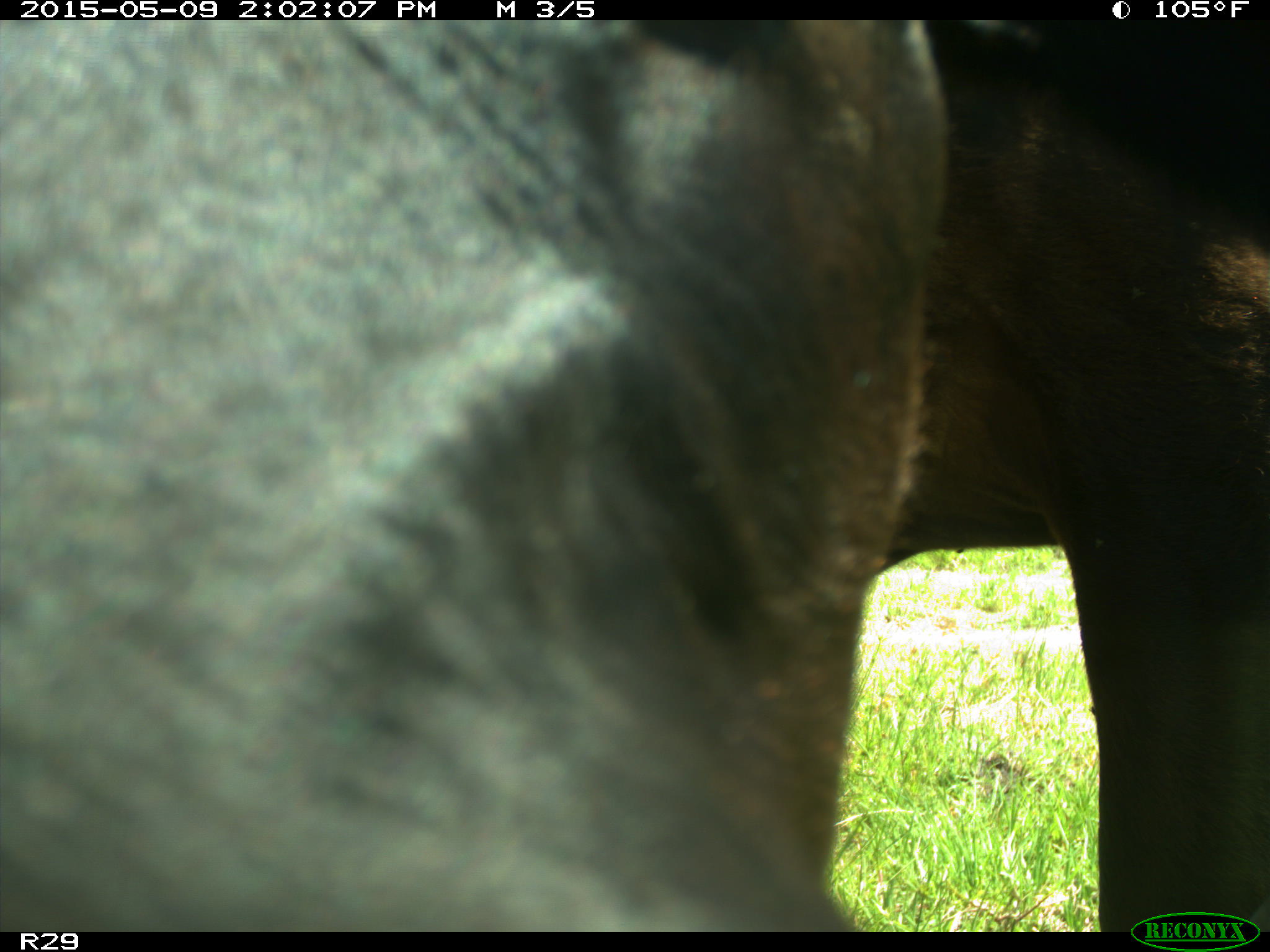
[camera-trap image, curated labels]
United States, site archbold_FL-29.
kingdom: Animalia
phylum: Chordata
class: Mammalia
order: Artiodactyla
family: Bovidae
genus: Bos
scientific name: Bos taurus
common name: domestic cow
Bos taurus (domestic cow).